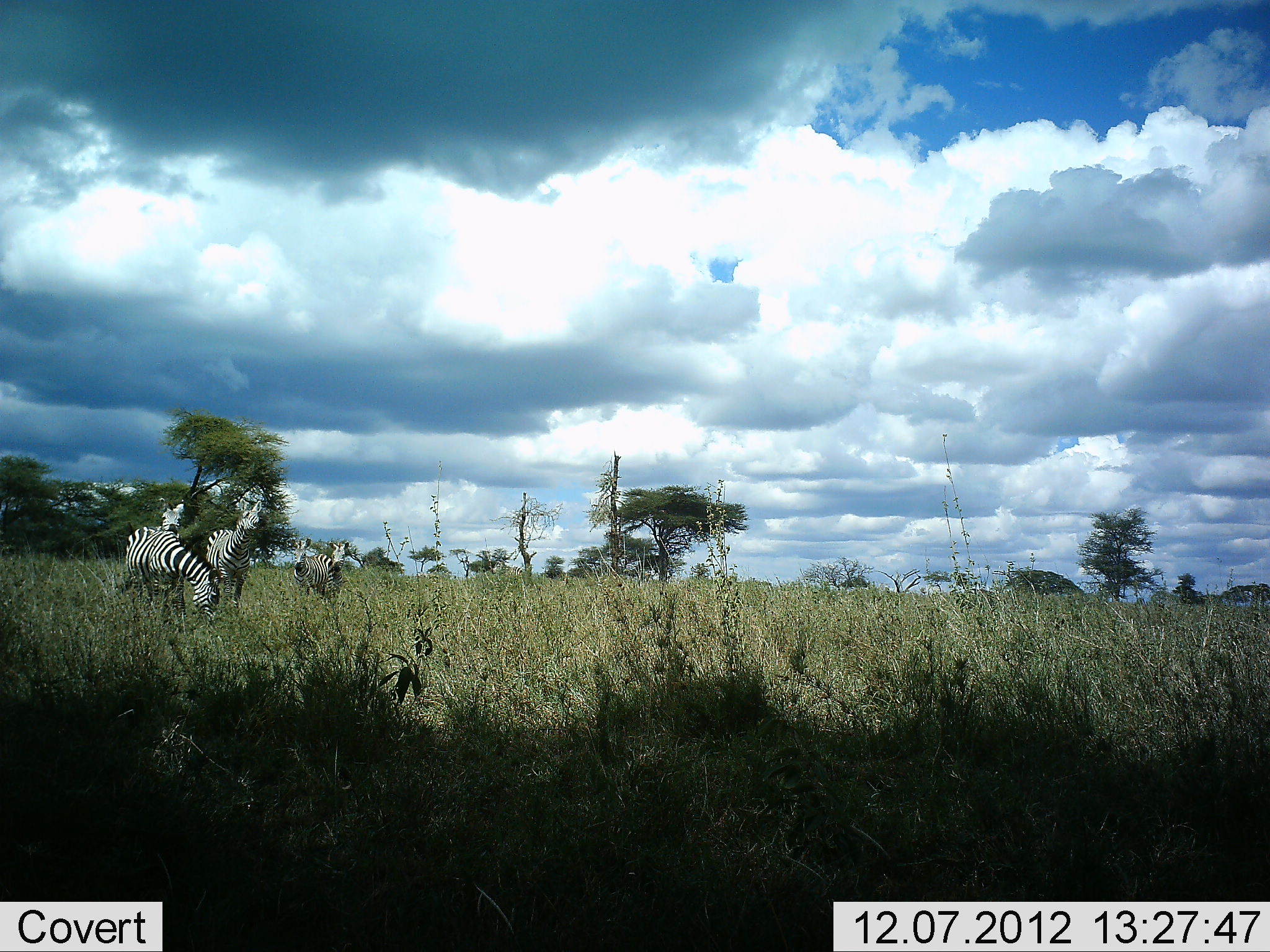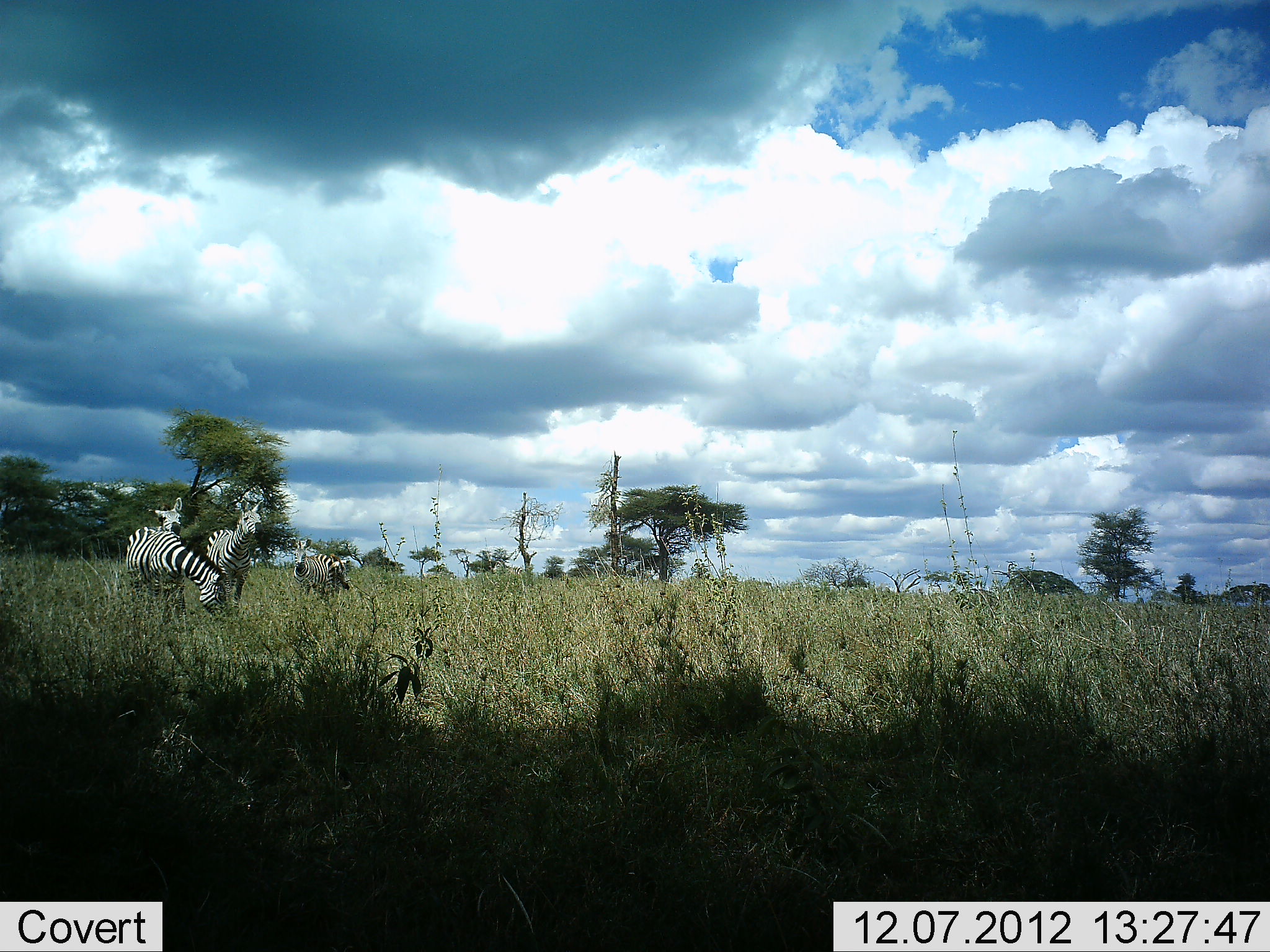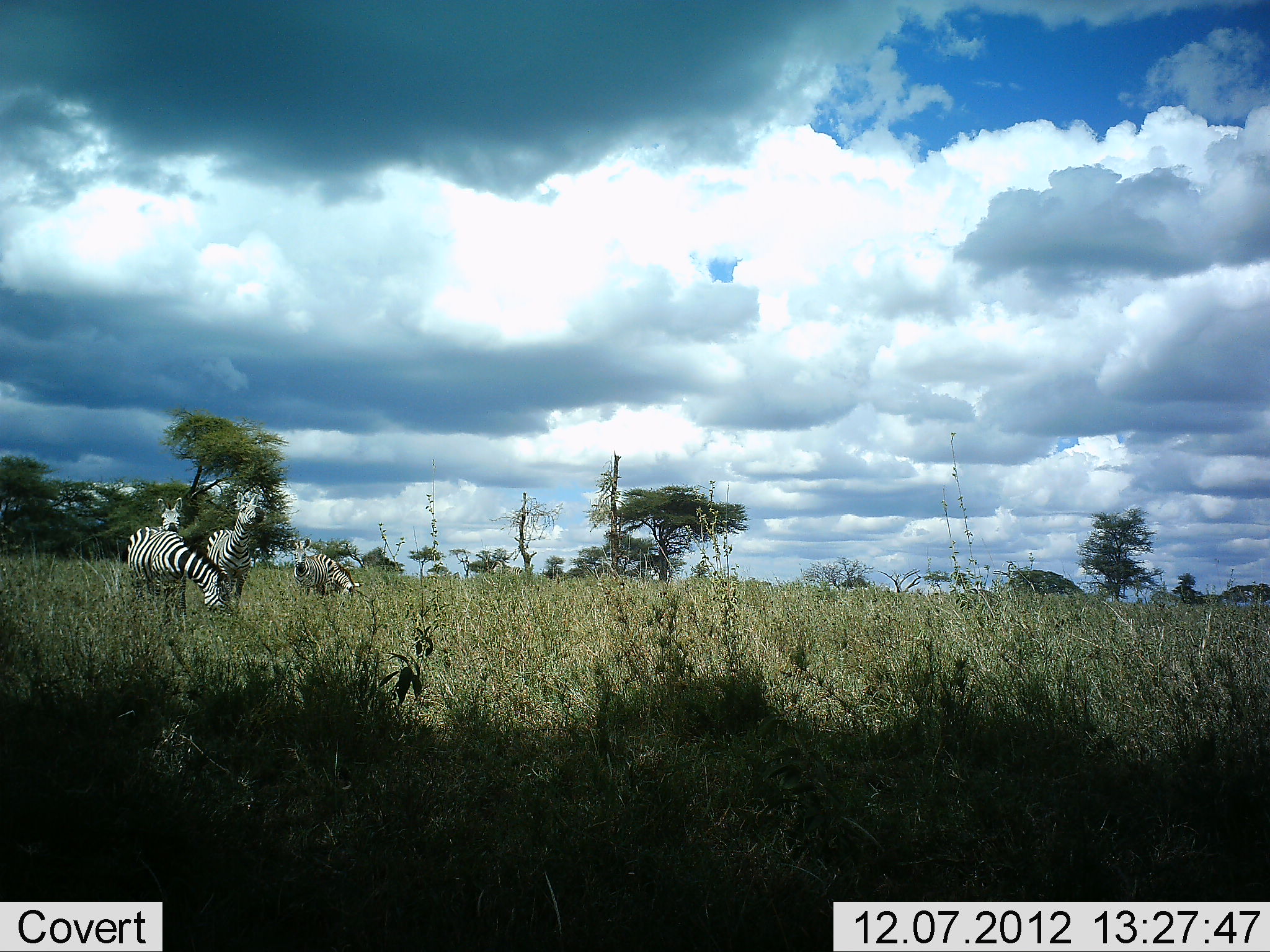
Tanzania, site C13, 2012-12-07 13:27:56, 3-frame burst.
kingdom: Animalia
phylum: Chordata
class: Mammalia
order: Perissodactyla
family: Equidae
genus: Equus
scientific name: Equus quagga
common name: plains zebra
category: zebra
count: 4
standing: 70%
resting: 0%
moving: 0%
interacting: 0%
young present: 0%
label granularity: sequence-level